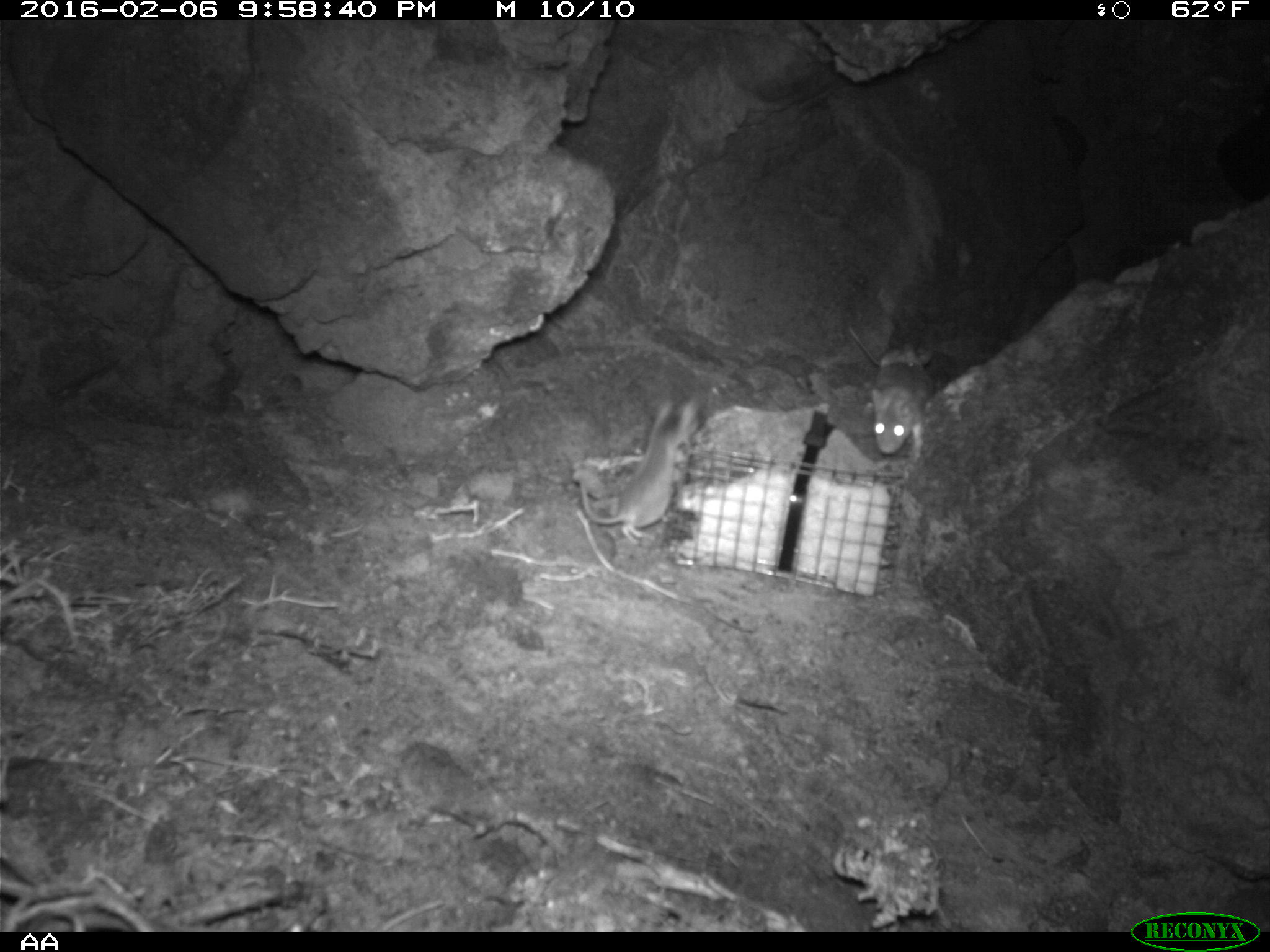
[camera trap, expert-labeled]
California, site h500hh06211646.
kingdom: Animalia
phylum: Chordata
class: Mammalia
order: Rodentia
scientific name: Rodentia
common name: rodent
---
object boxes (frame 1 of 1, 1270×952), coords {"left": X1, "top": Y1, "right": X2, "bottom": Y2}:
rodent: {"left": 579, "top": 394, "right": 703, "bottom": 545}; {"left": 847, "top": 324, "right": 932, "bottom": 459}